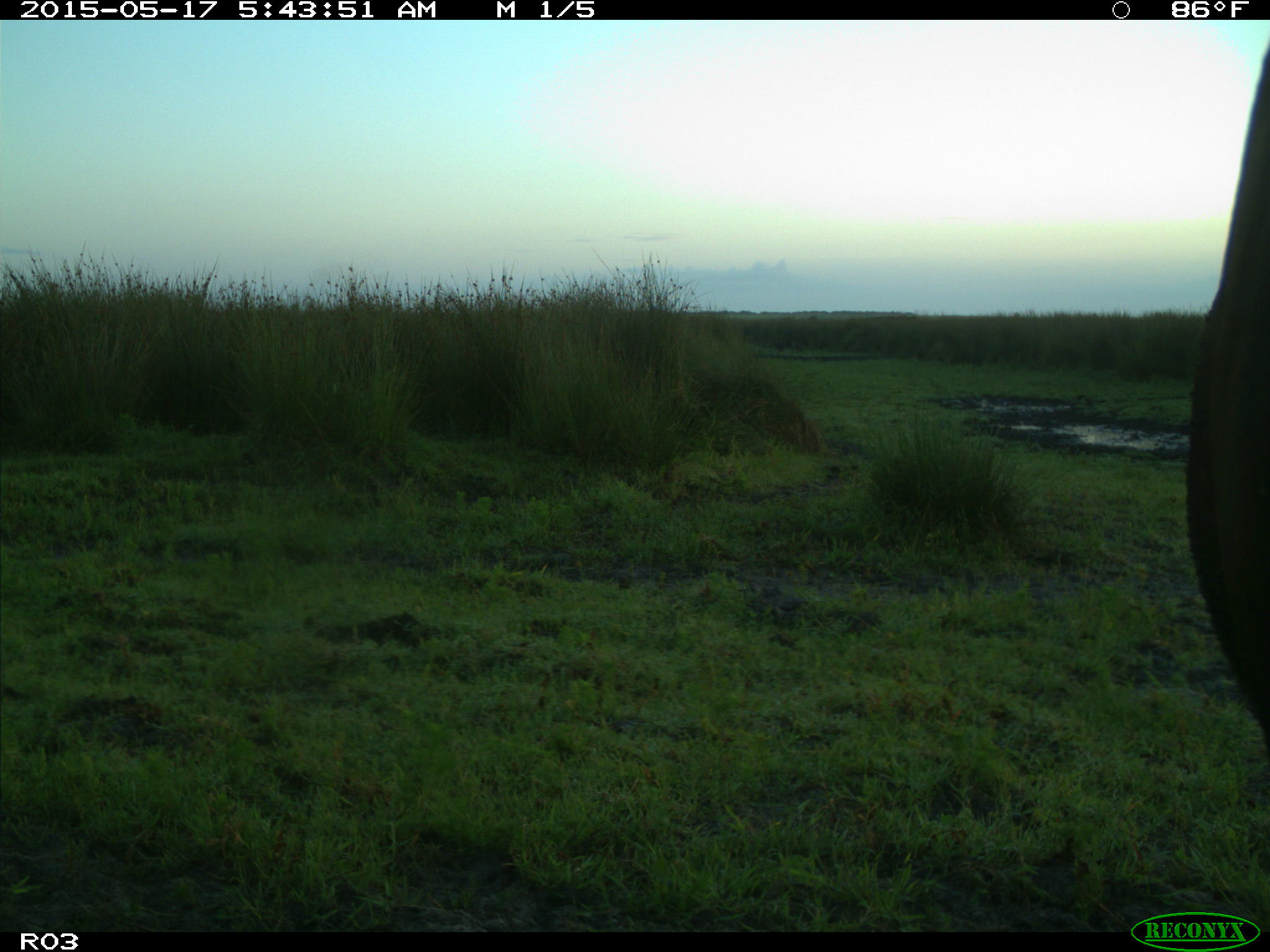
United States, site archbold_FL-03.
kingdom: Animalia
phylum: Chordata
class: Mammalia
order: Artiodactyla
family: Bovidae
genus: Bos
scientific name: Bos taurus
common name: domestic cow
Bos taurus (domestic cow).